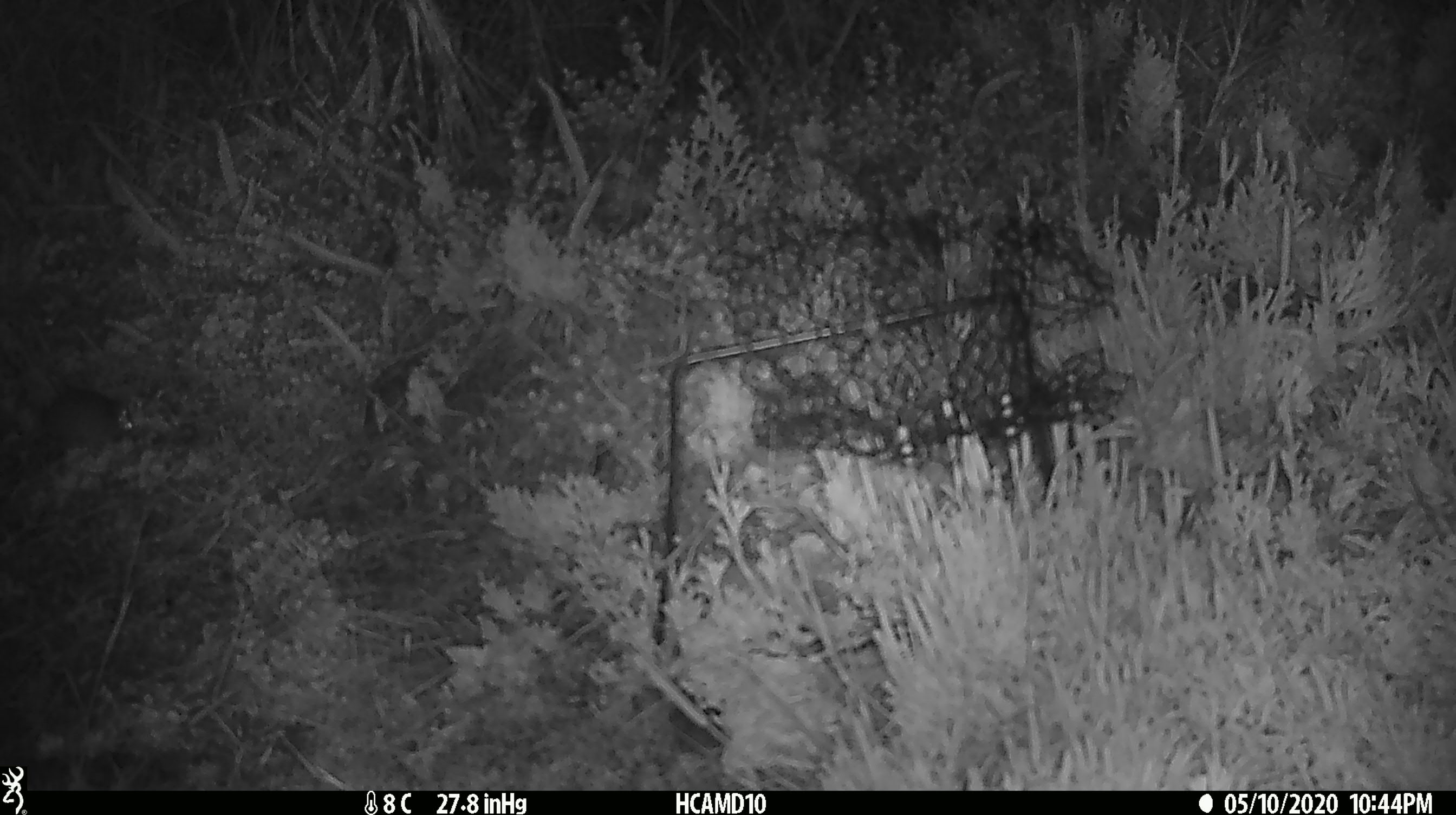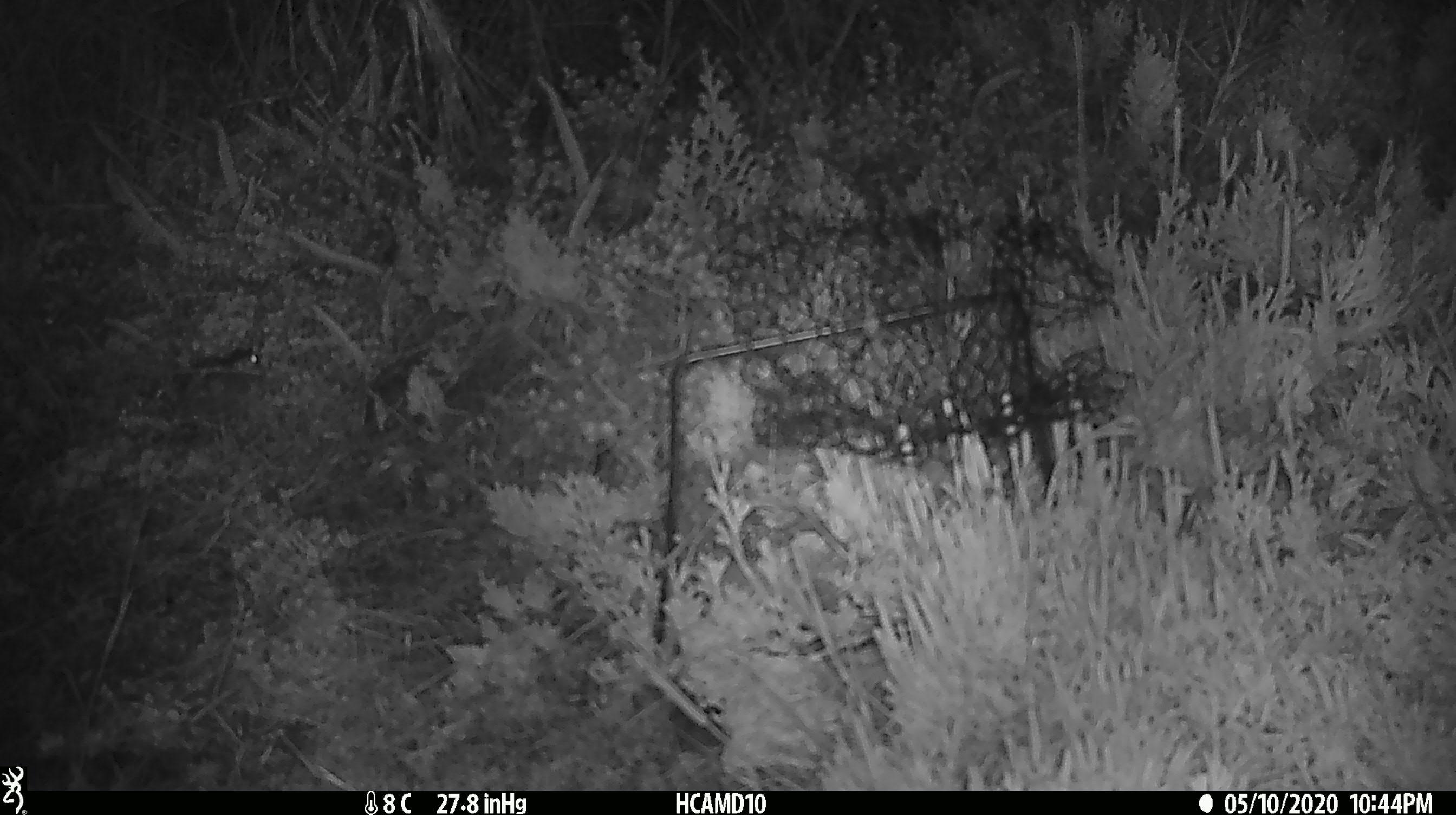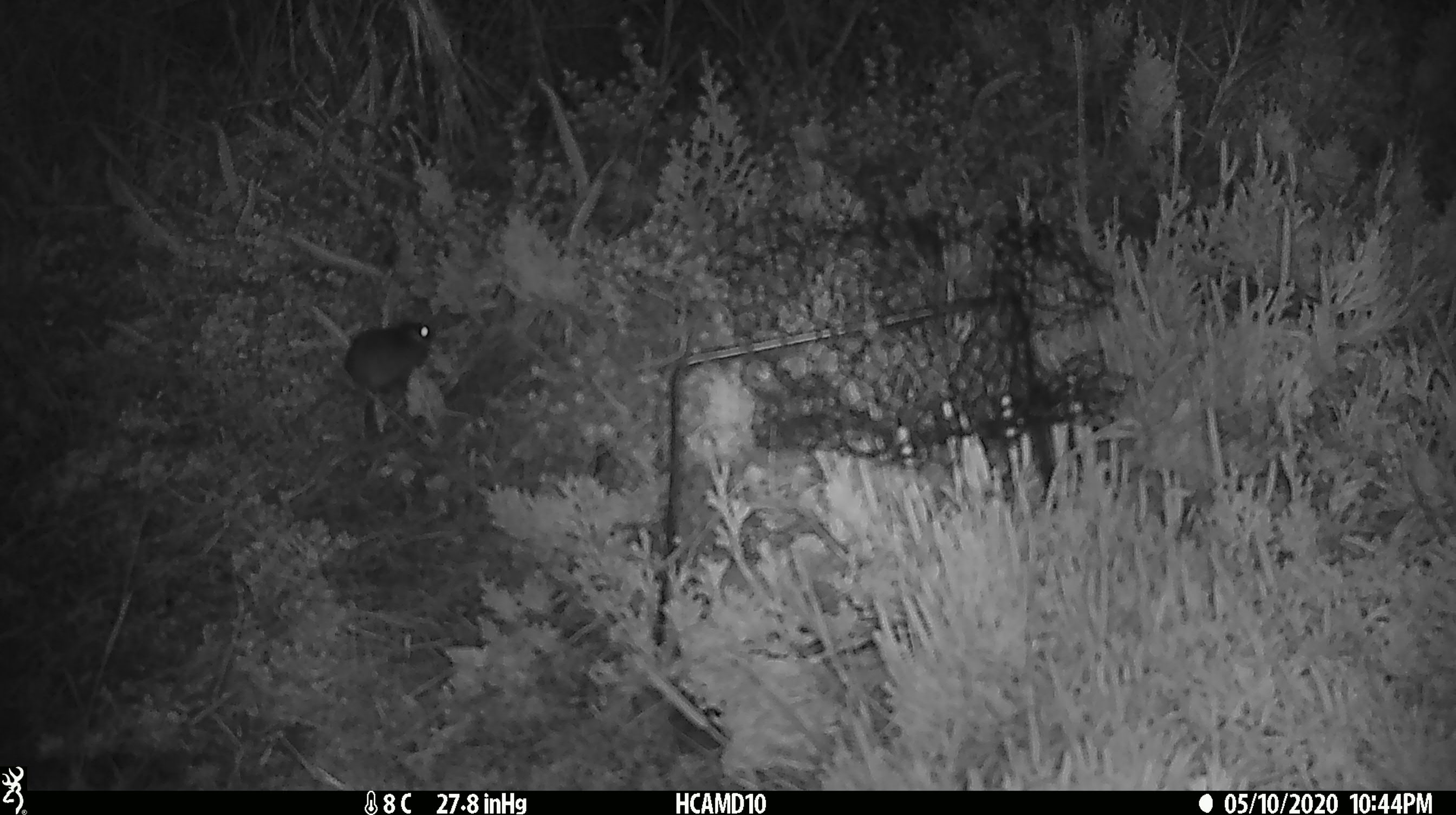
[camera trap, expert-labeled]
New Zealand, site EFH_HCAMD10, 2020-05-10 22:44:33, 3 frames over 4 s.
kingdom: Animalia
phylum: Chordata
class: Mammalia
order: Rodentia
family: Muridae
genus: Mus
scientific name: Mus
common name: mouse